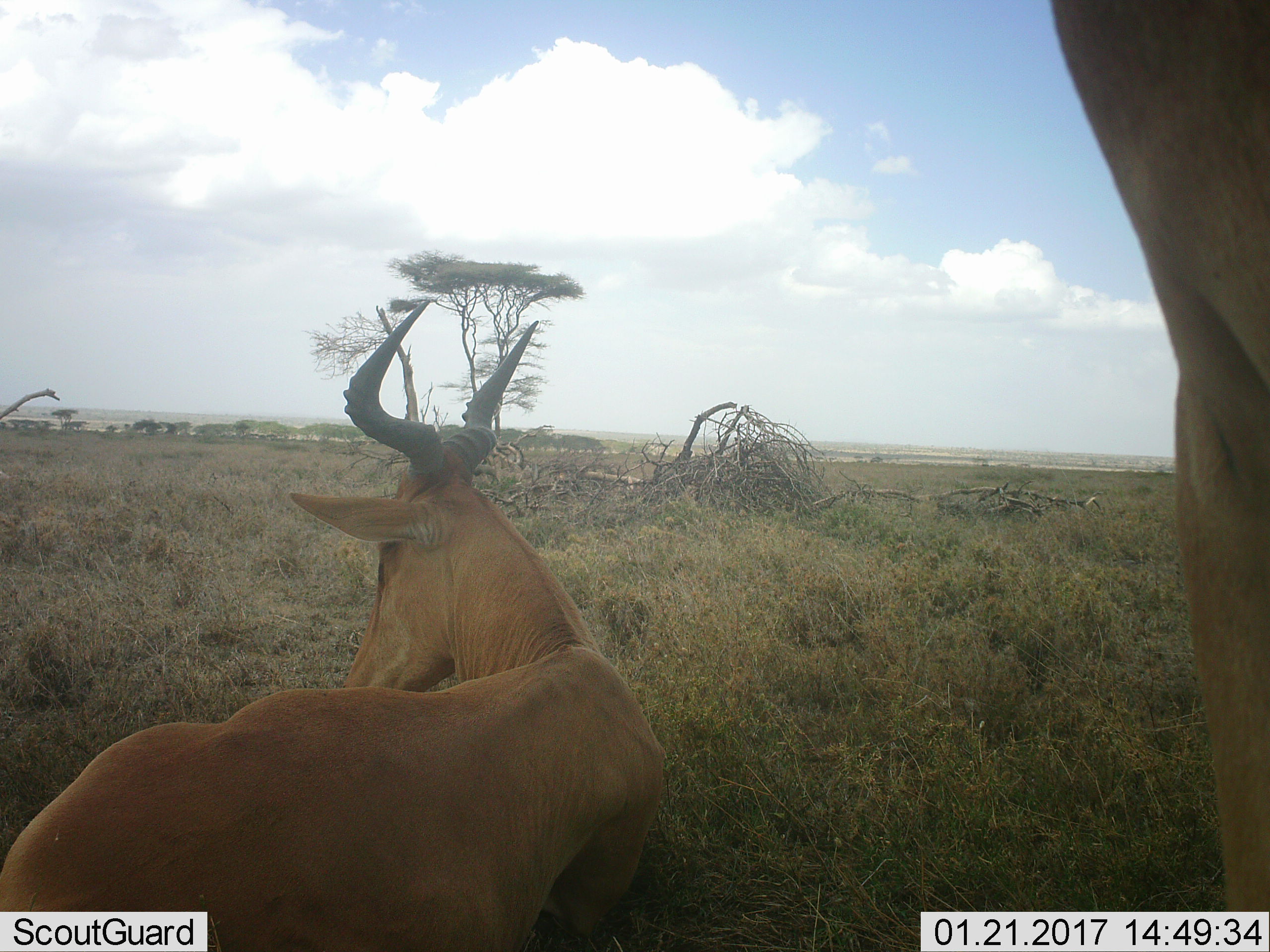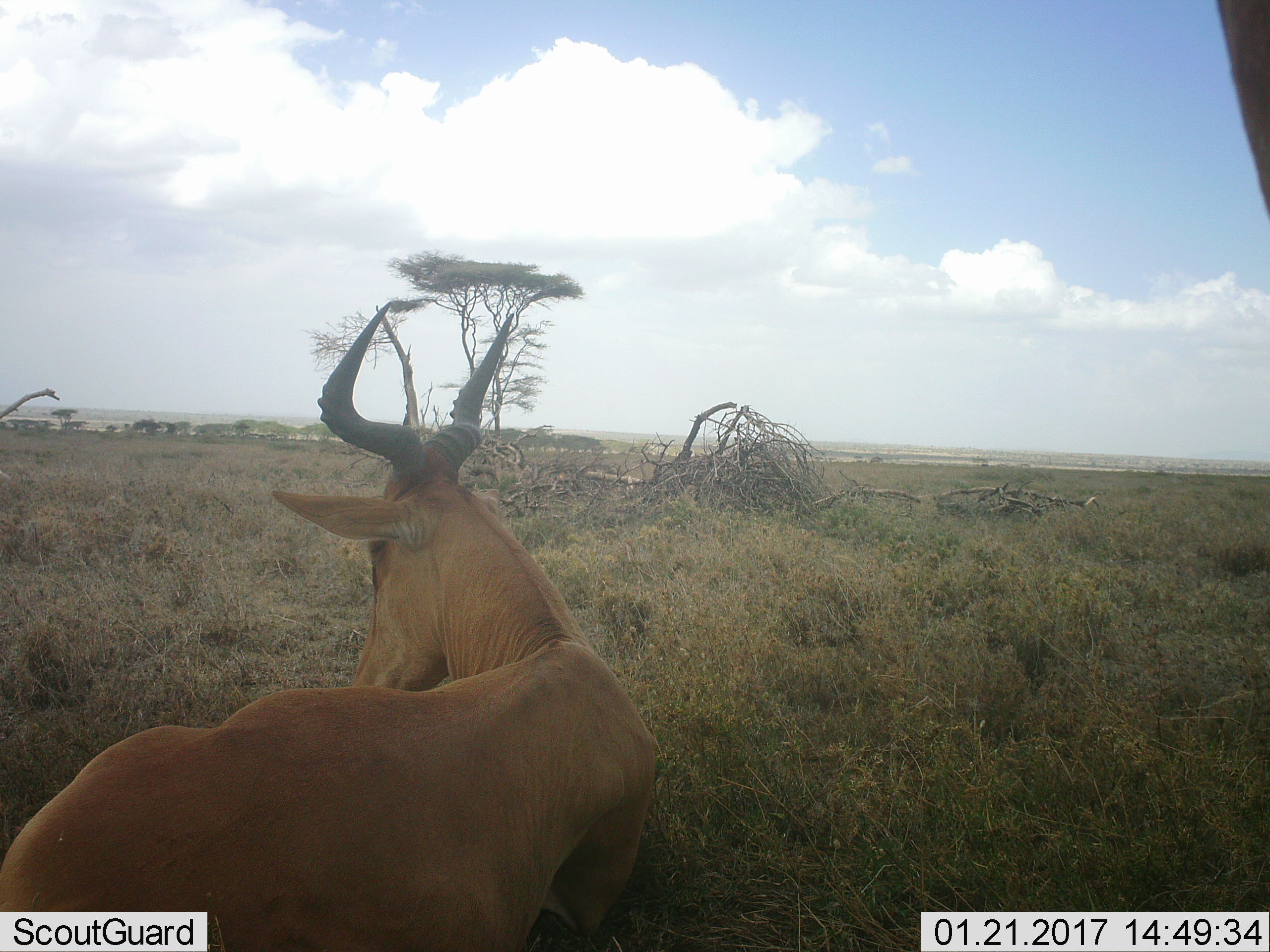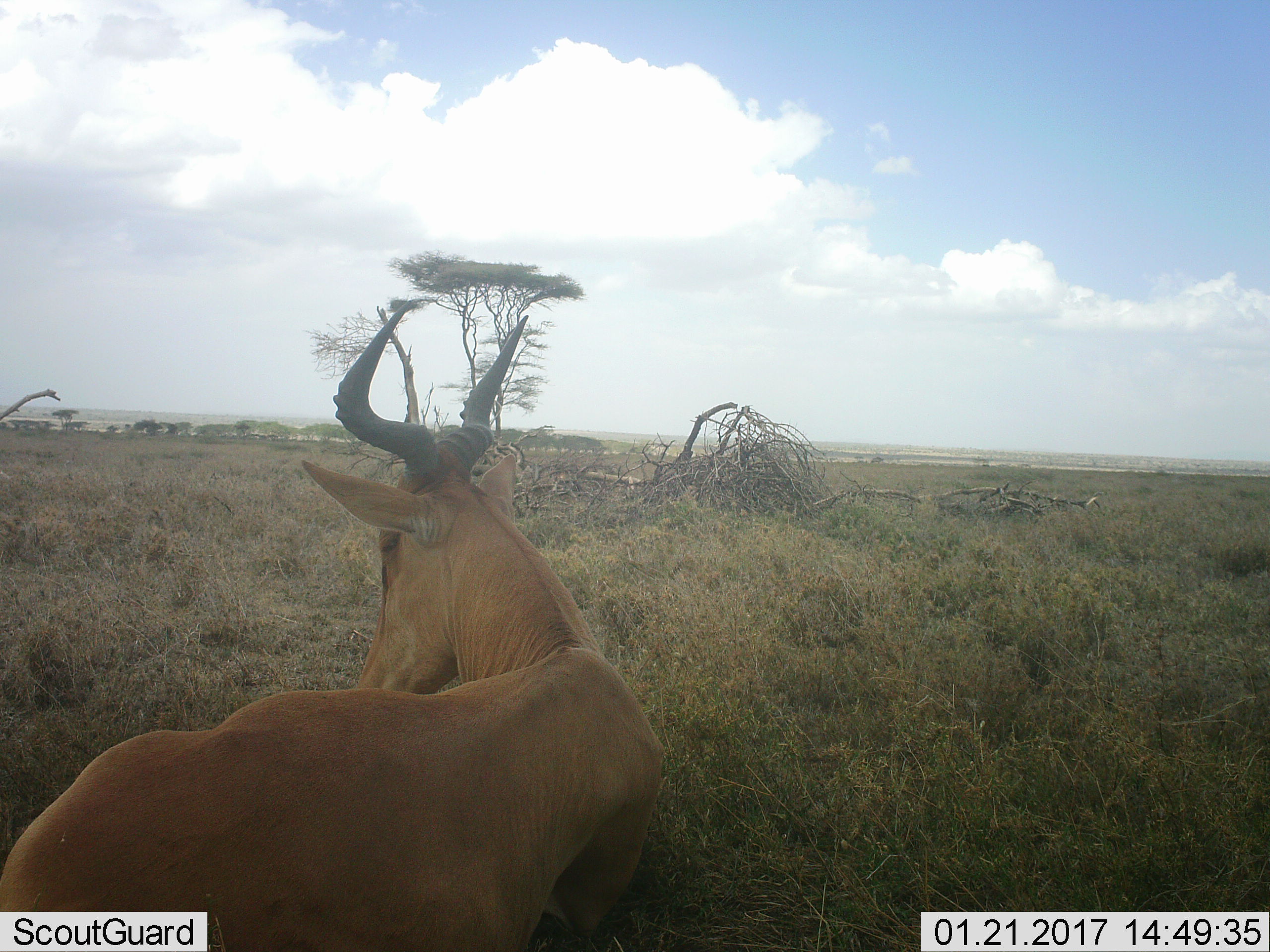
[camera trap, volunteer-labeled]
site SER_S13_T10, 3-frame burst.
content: unidentified animal